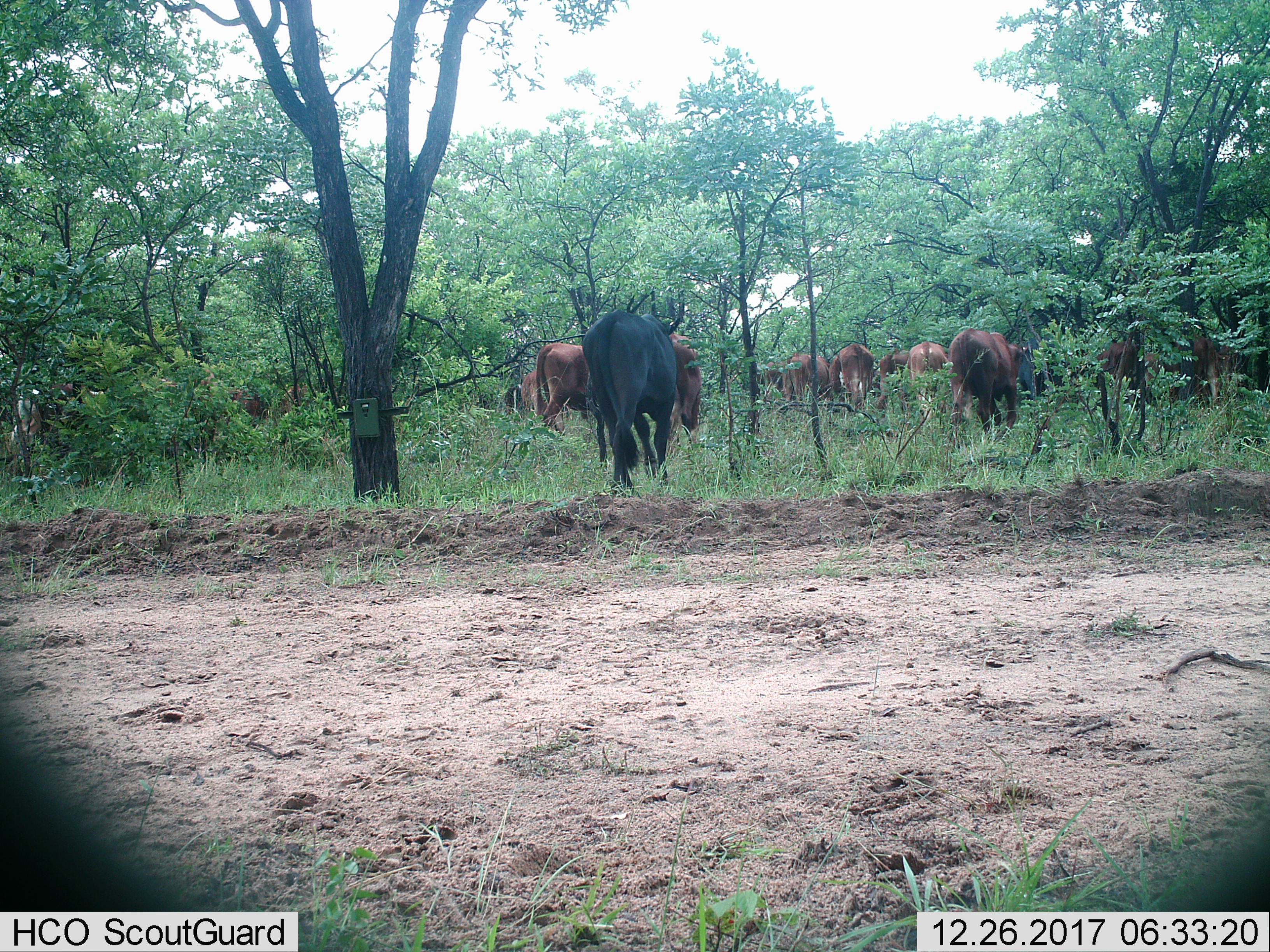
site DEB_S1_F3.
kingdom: Animalia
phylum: Chordata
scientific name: Vertebrata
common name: domestic animal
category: domesticanimal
Domesticanimal (domestic animal) (Vertebrata), count 11-50. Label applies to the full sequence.